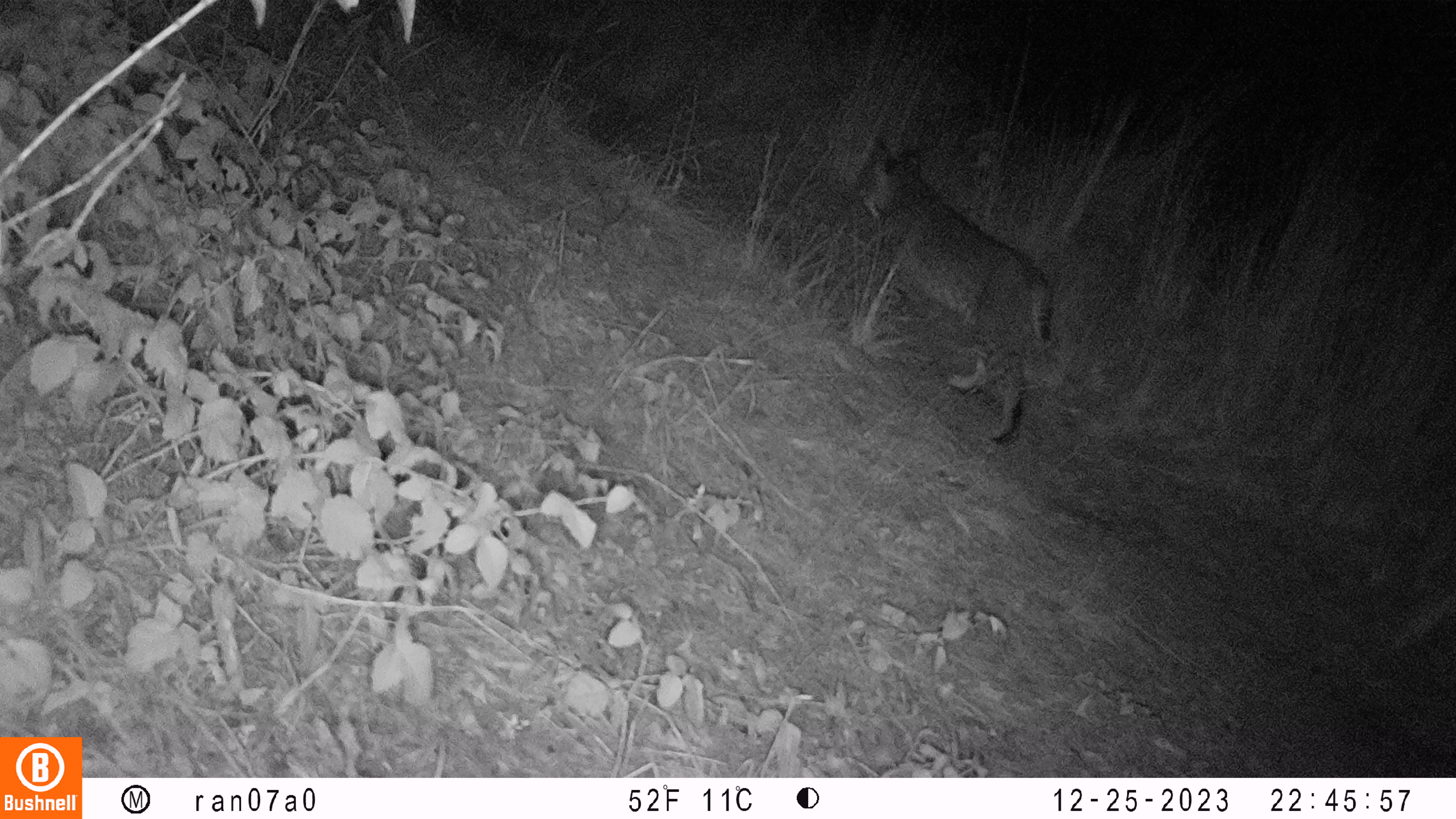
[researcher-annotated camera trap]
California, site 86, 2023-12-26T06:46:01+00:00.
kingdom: Animalia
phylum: Chordata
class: Mammalia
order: Carnivora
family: Felidae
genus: Lynx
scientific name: Lynx rufus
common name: bobcat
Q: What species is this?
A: Bobcat (Lynx rufus).